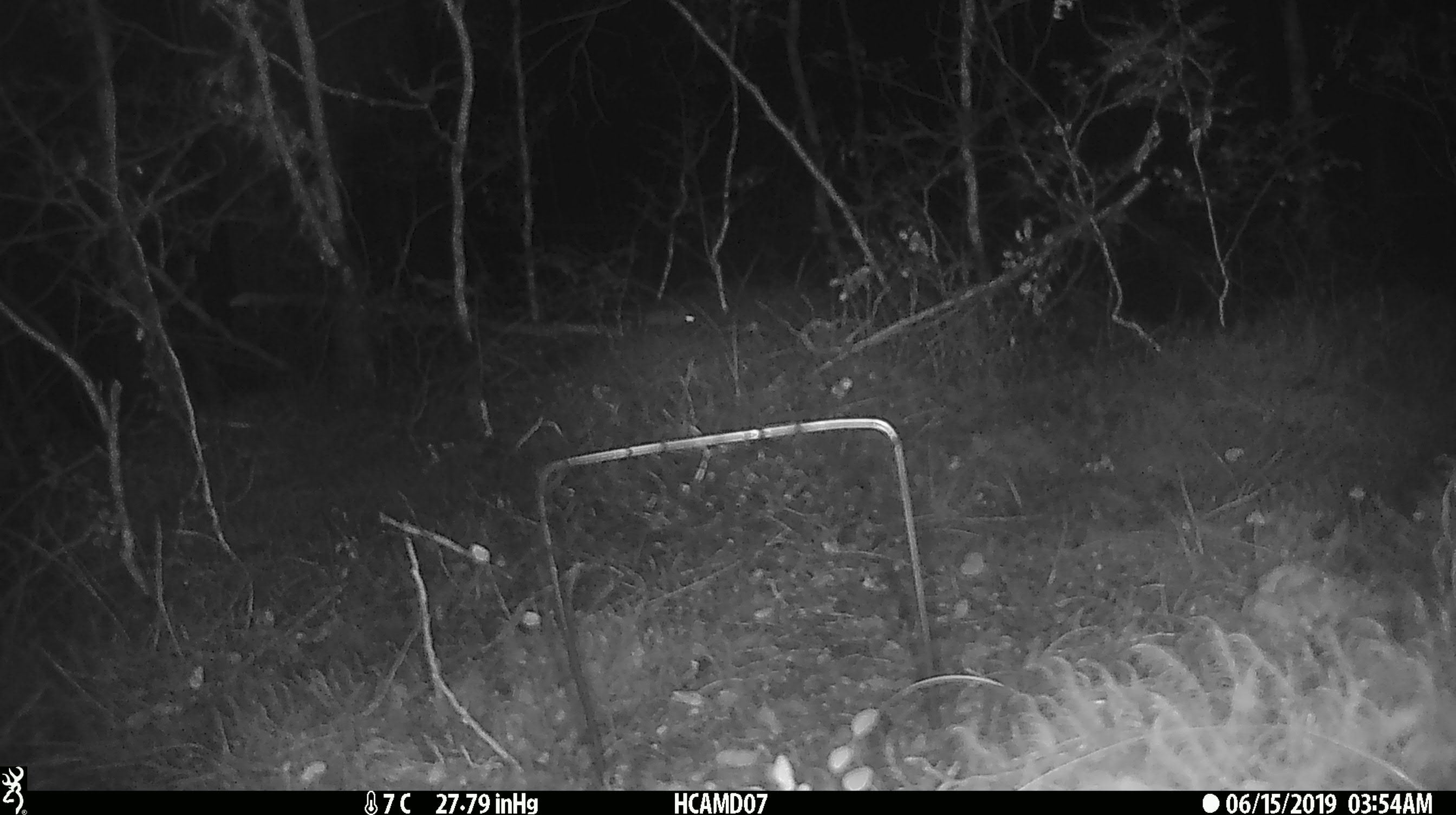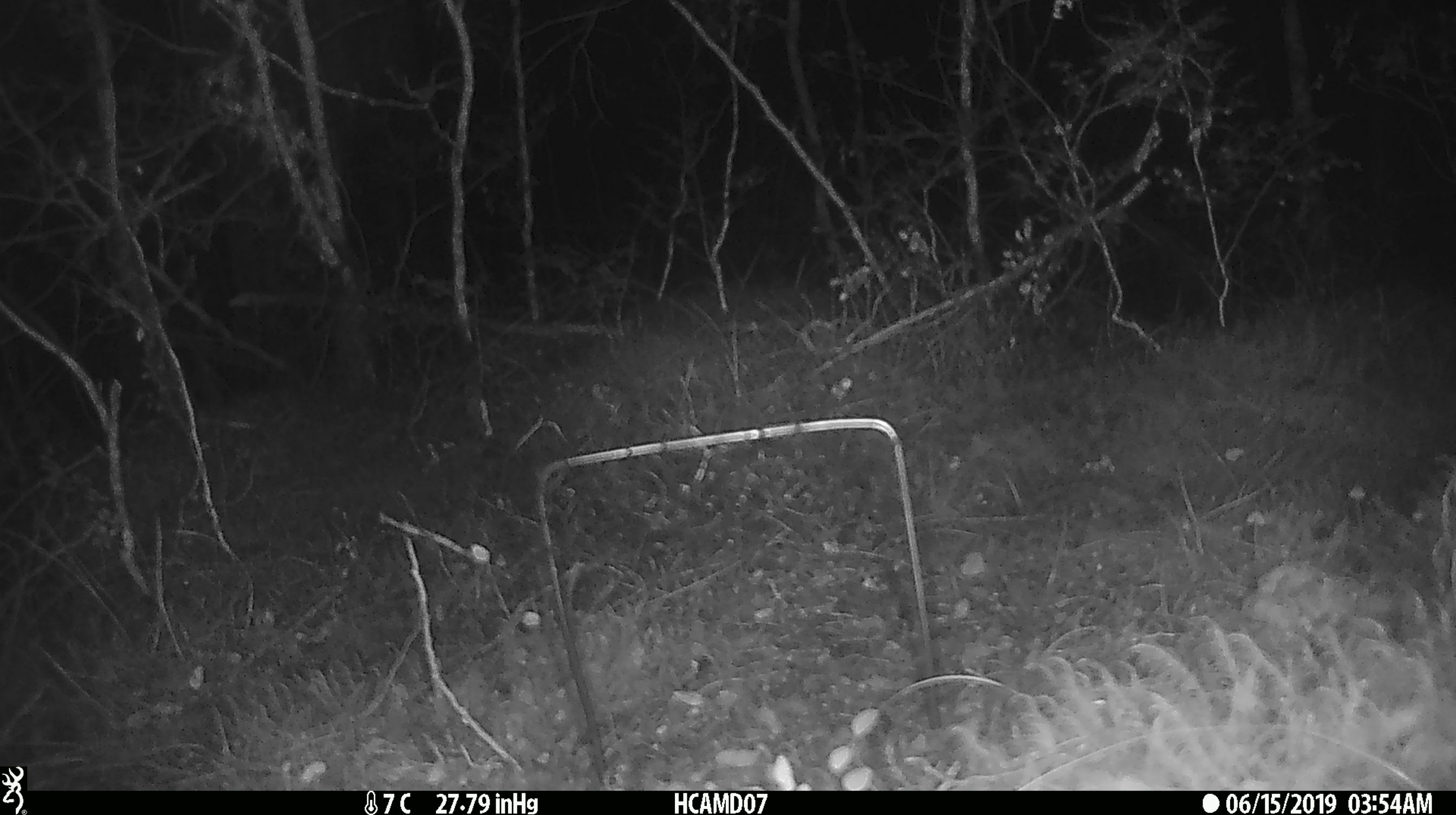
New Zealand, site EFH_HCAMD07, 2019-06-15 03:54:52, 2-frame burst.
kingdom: Animalia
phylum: Chordata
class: Mammalia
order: Rodentia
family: Muridae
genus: Mus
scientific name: Mus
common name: mouse